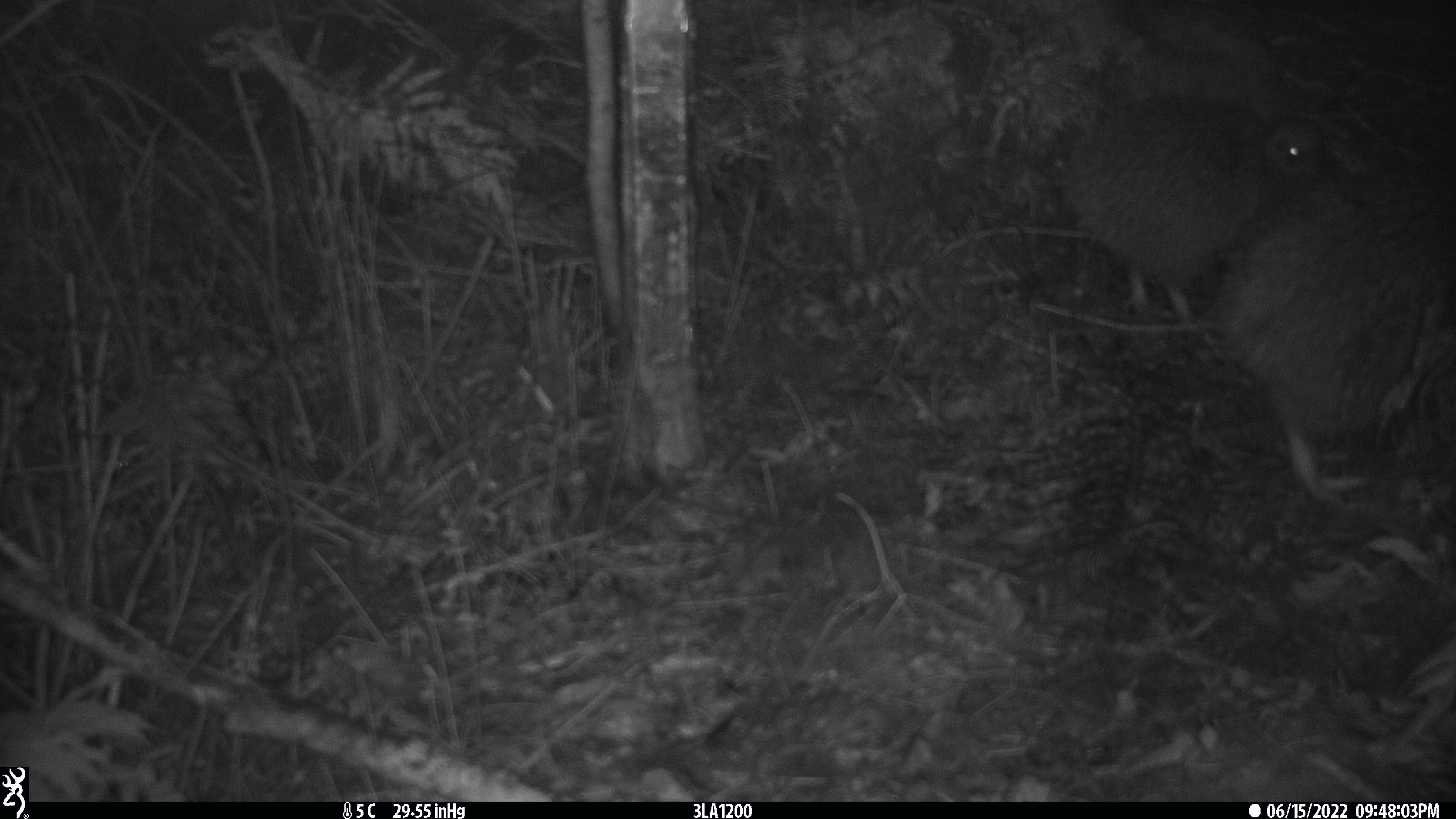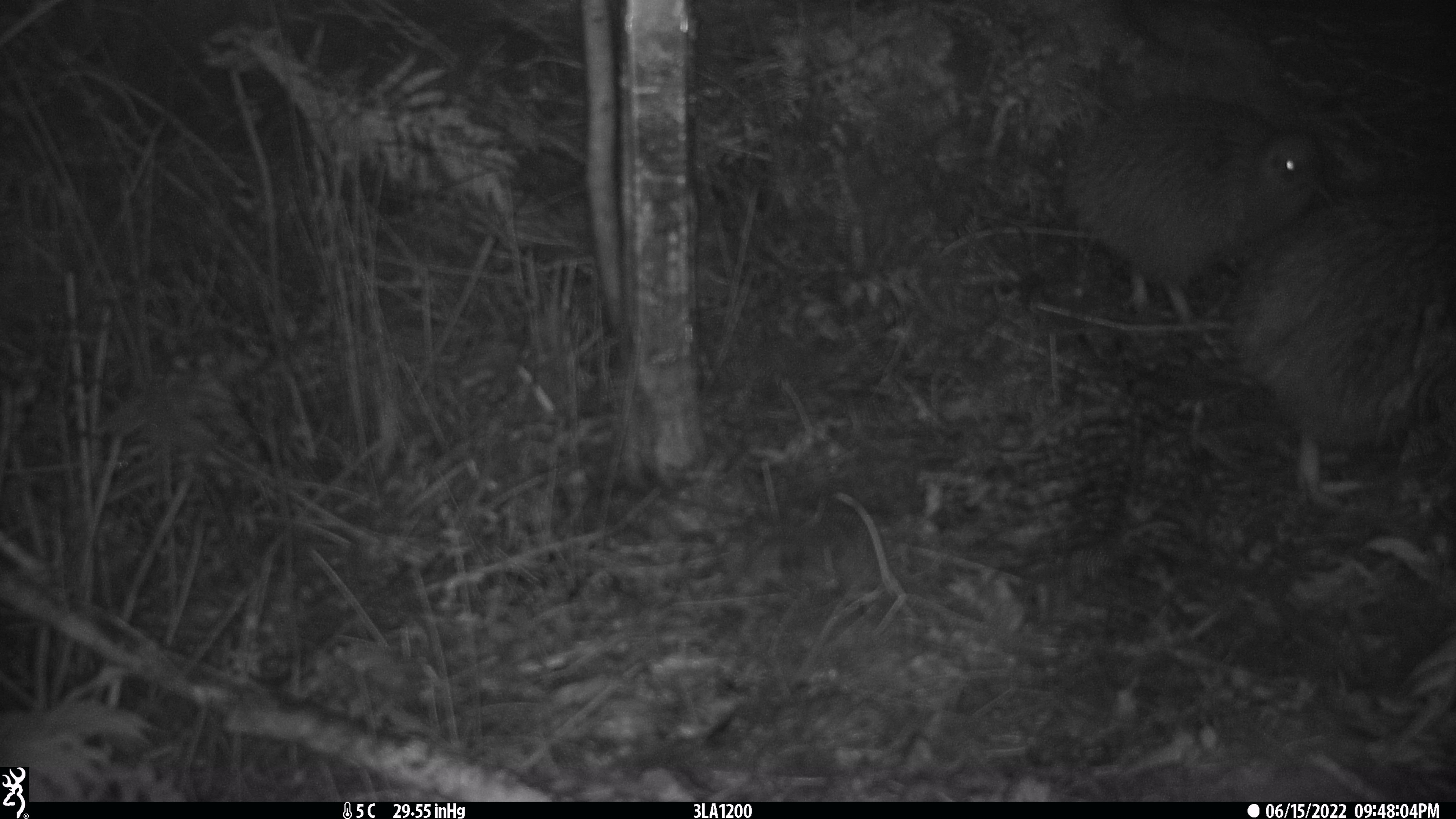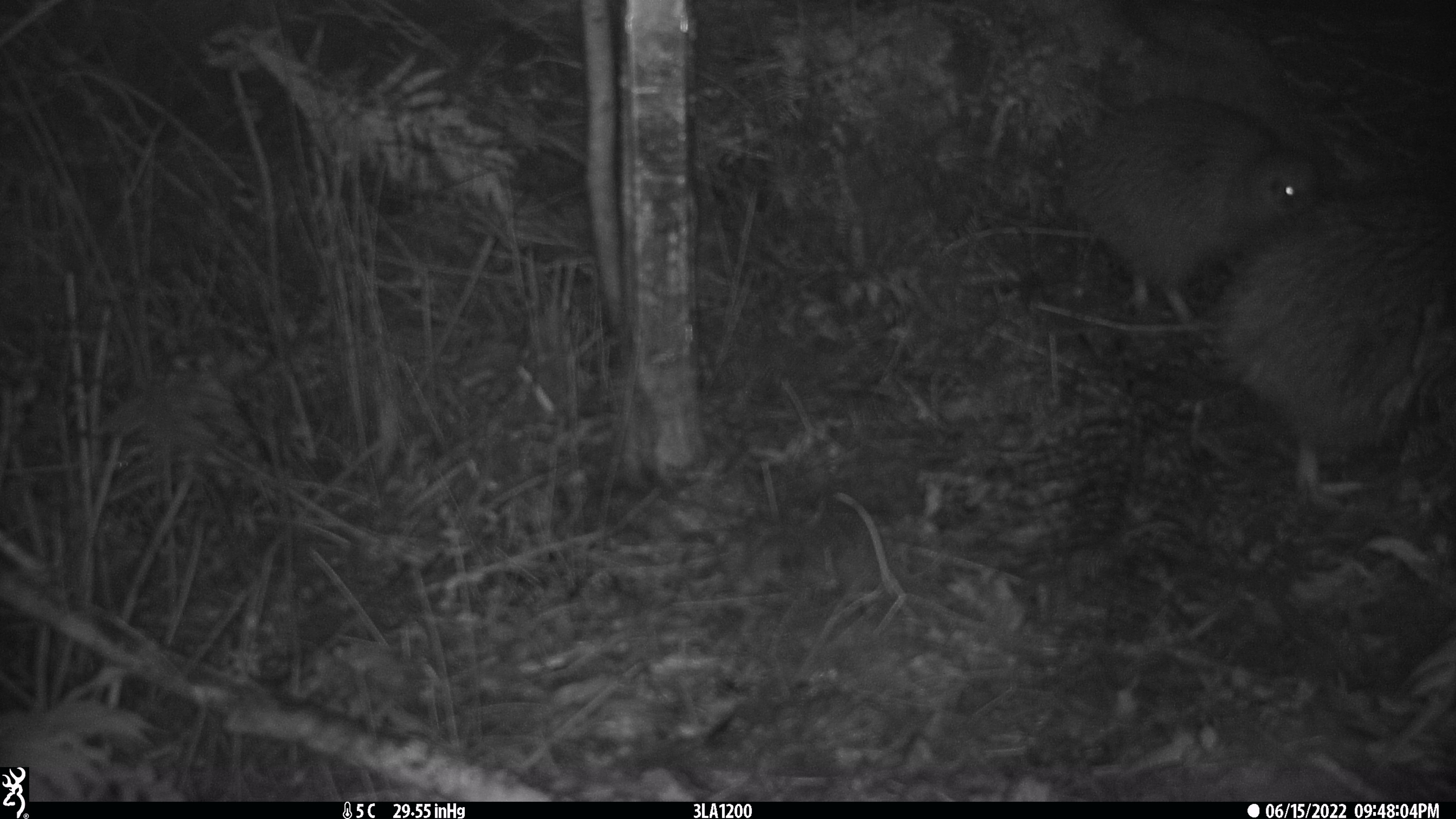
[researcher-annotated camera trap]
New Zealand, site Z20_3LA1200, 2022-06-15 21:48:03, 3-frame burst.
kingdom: Animalia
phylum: Chordata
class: Aves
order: Apterygiformes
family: Apterygidae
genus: Apteryx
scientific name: Apteryx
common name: kiwi